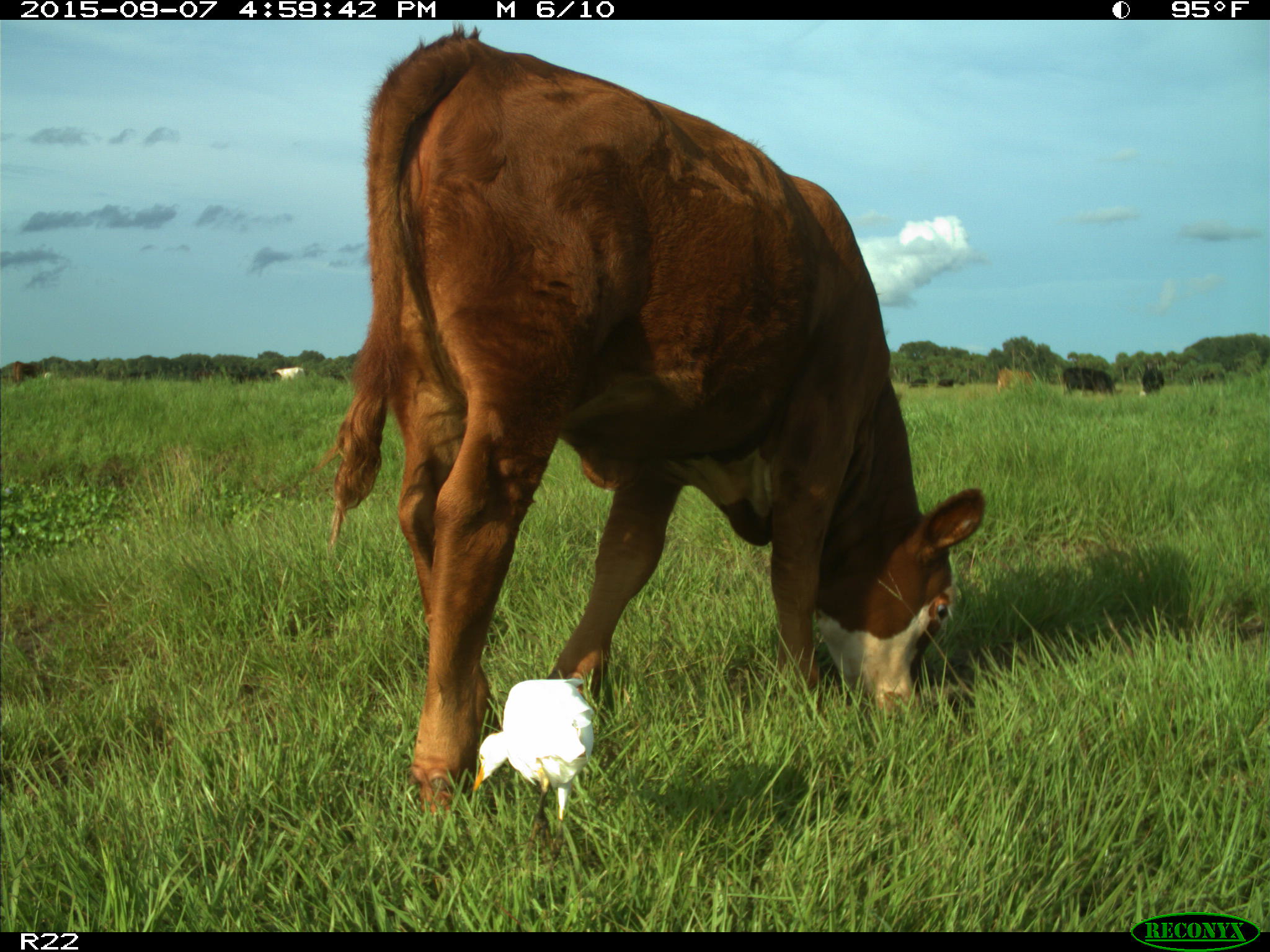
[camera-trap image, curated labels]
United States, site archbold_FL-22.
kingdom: Animalia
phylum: Chordata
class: Mammalia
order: Artiodactyla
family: Bovidae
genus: Bos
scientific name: Bos taurus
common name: domestic cow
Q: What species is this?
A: Bos taurus (domestic cow).